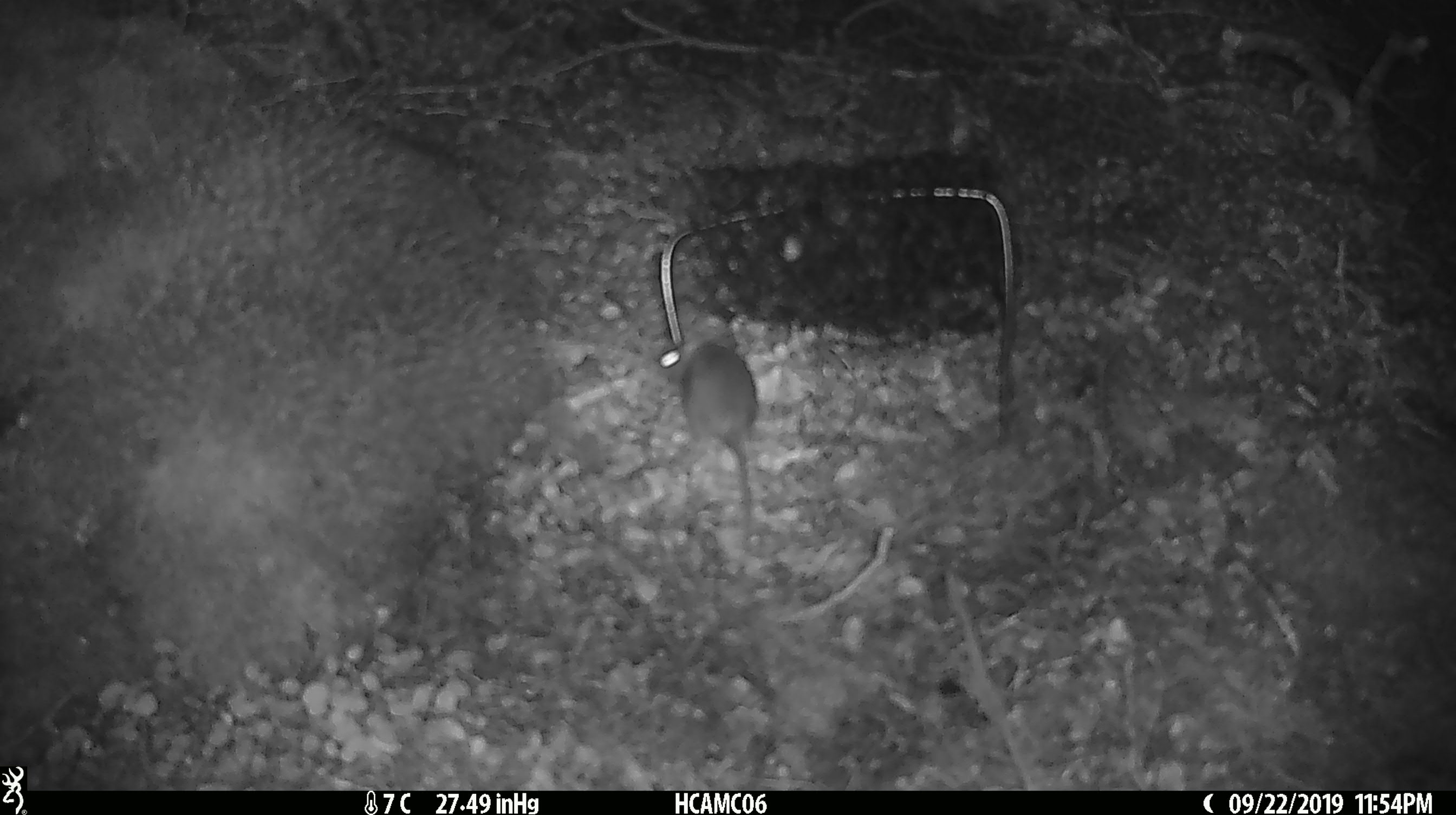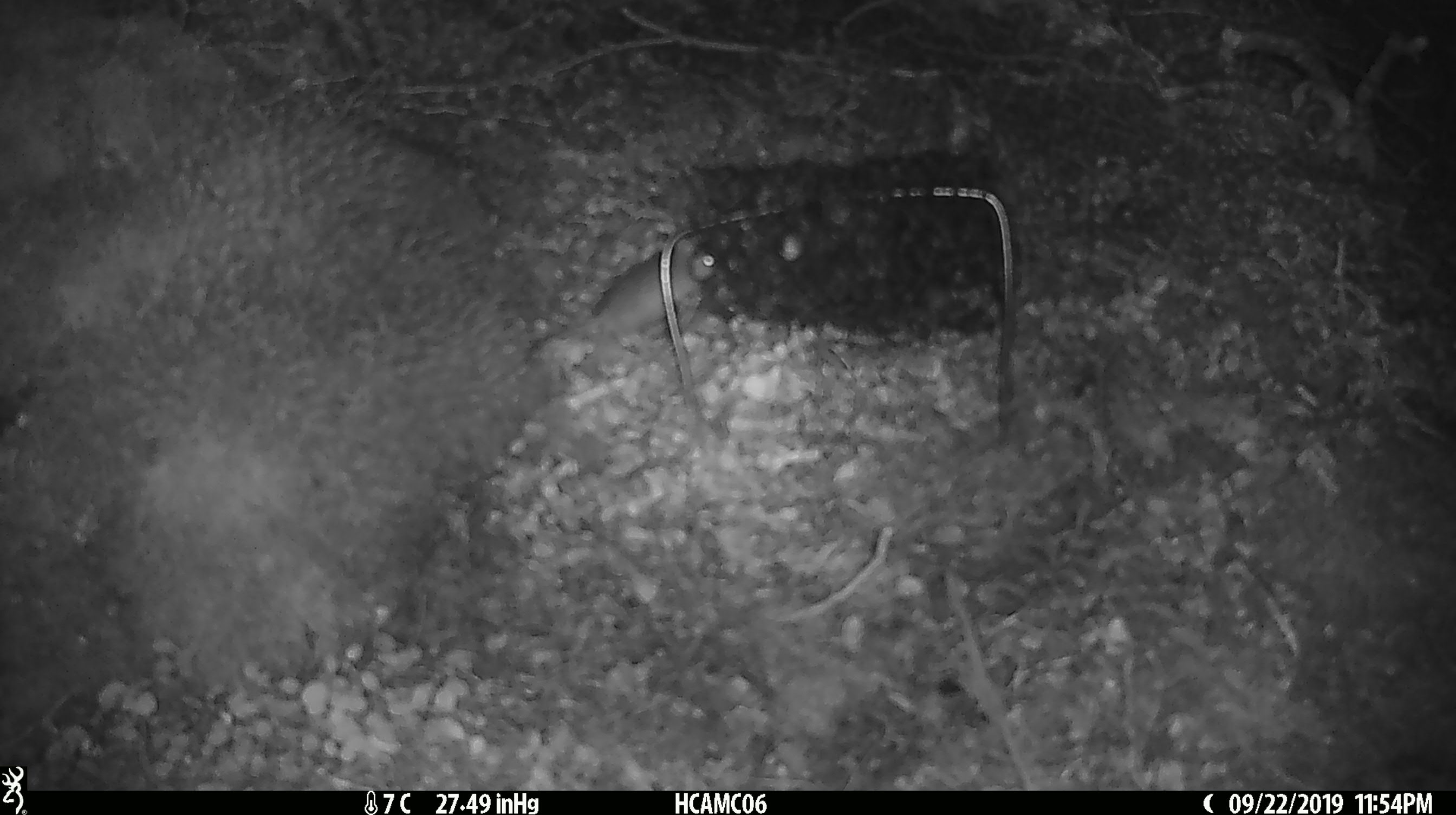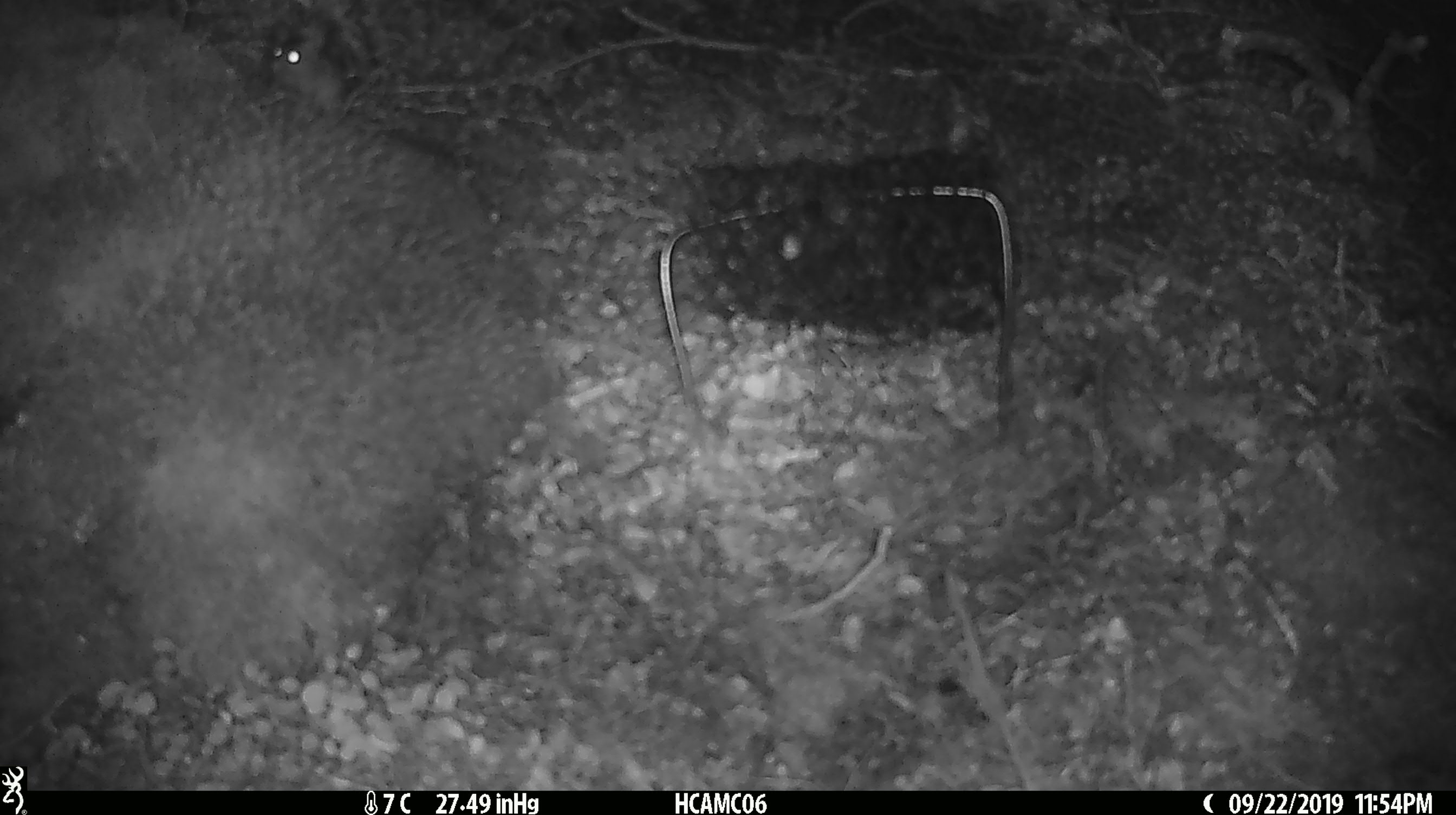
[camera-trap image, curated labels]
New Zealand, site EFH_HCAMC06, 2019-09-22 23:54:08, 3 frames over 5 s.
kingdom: Animalia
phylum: Chordata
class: Mammalia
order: Rodentia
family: Muridae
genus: Mus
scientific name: Mus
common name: mouse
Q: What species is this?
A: Mouse (Mus).